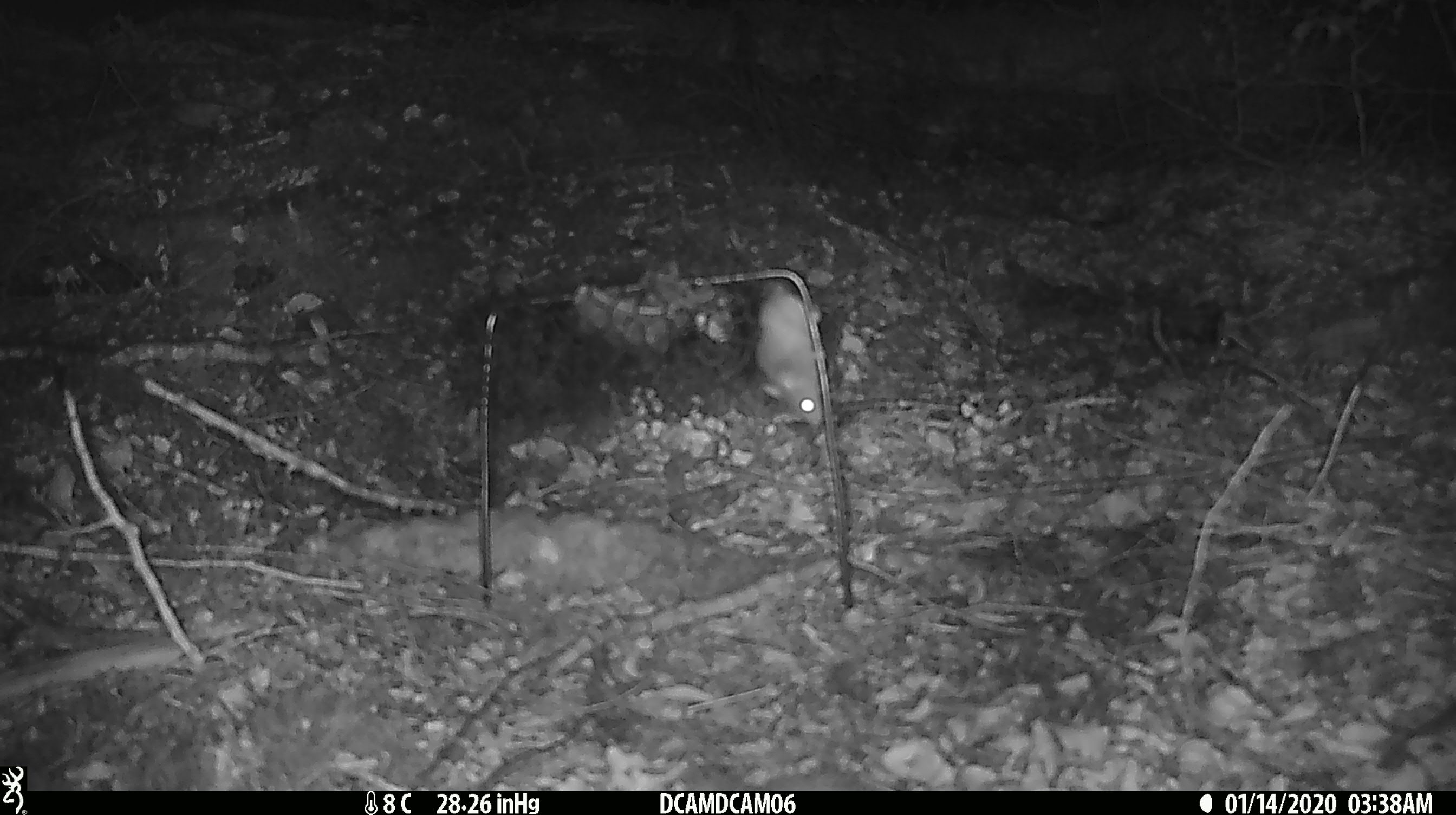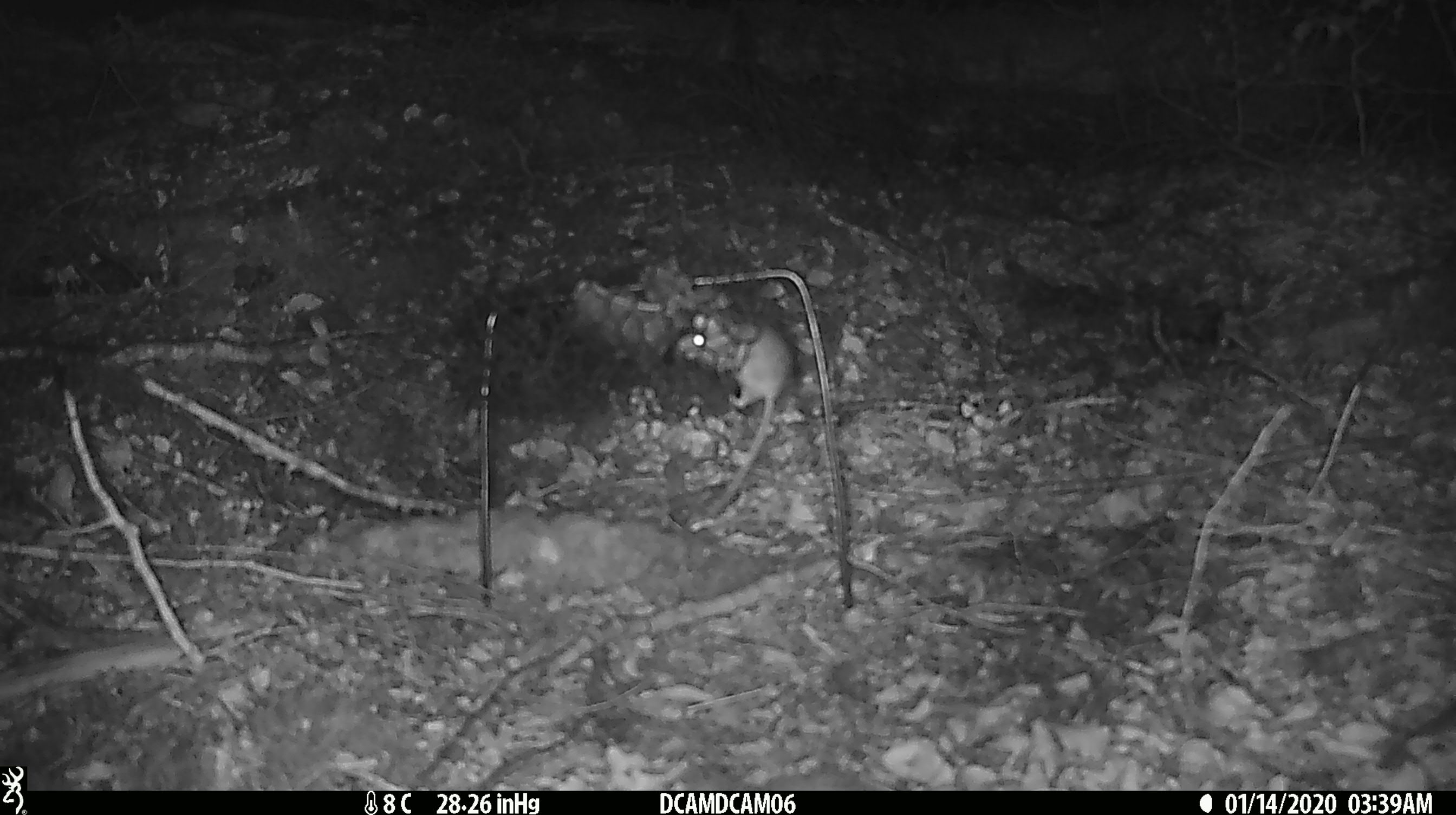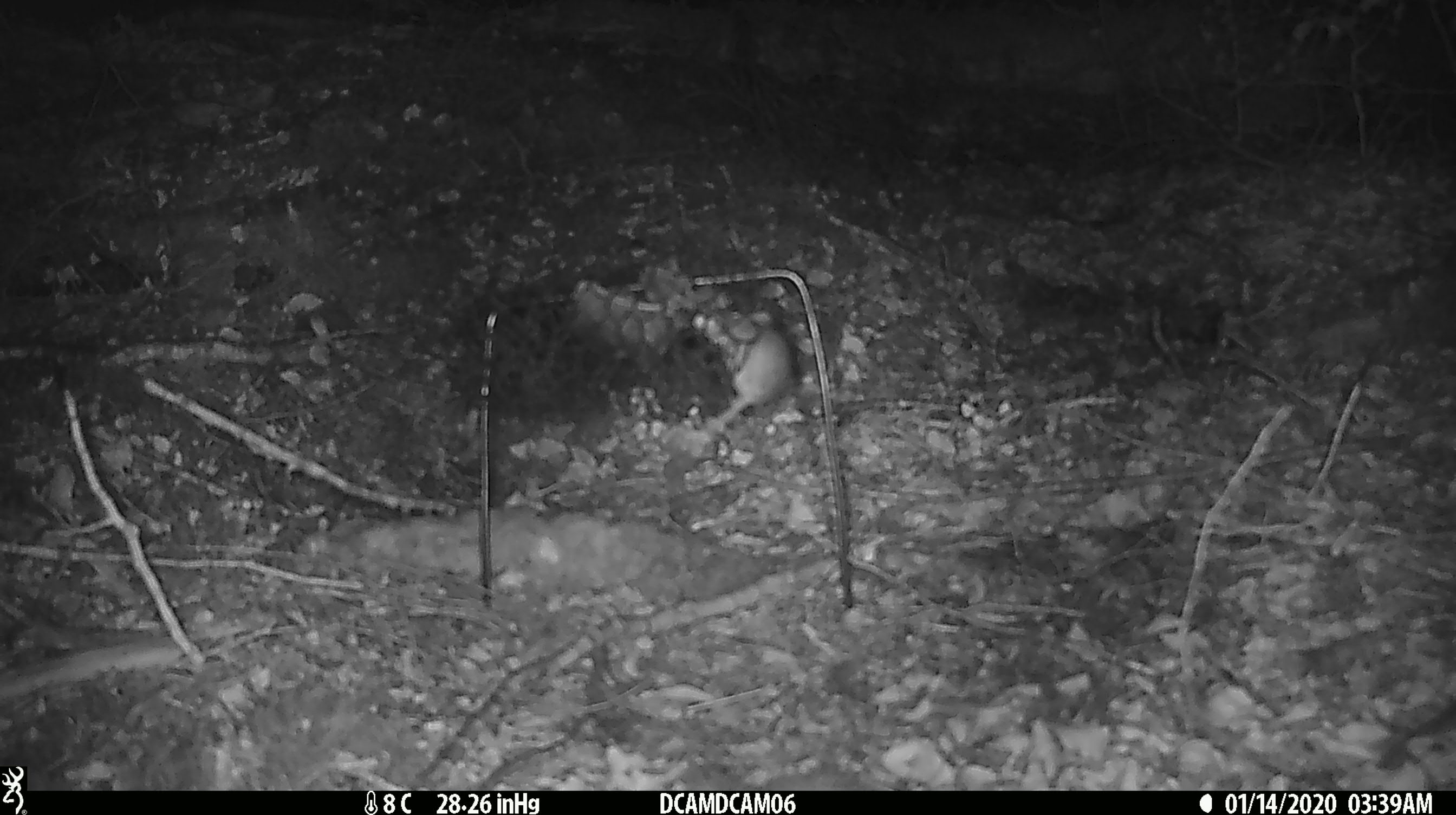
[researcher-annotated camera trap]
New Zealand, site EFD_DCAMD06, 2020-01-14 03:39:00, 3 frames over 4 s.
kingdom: Animalia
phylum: Chordata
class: Mammalia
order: Rodentia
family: Muridae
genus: Mus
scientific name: Mus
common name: mouse